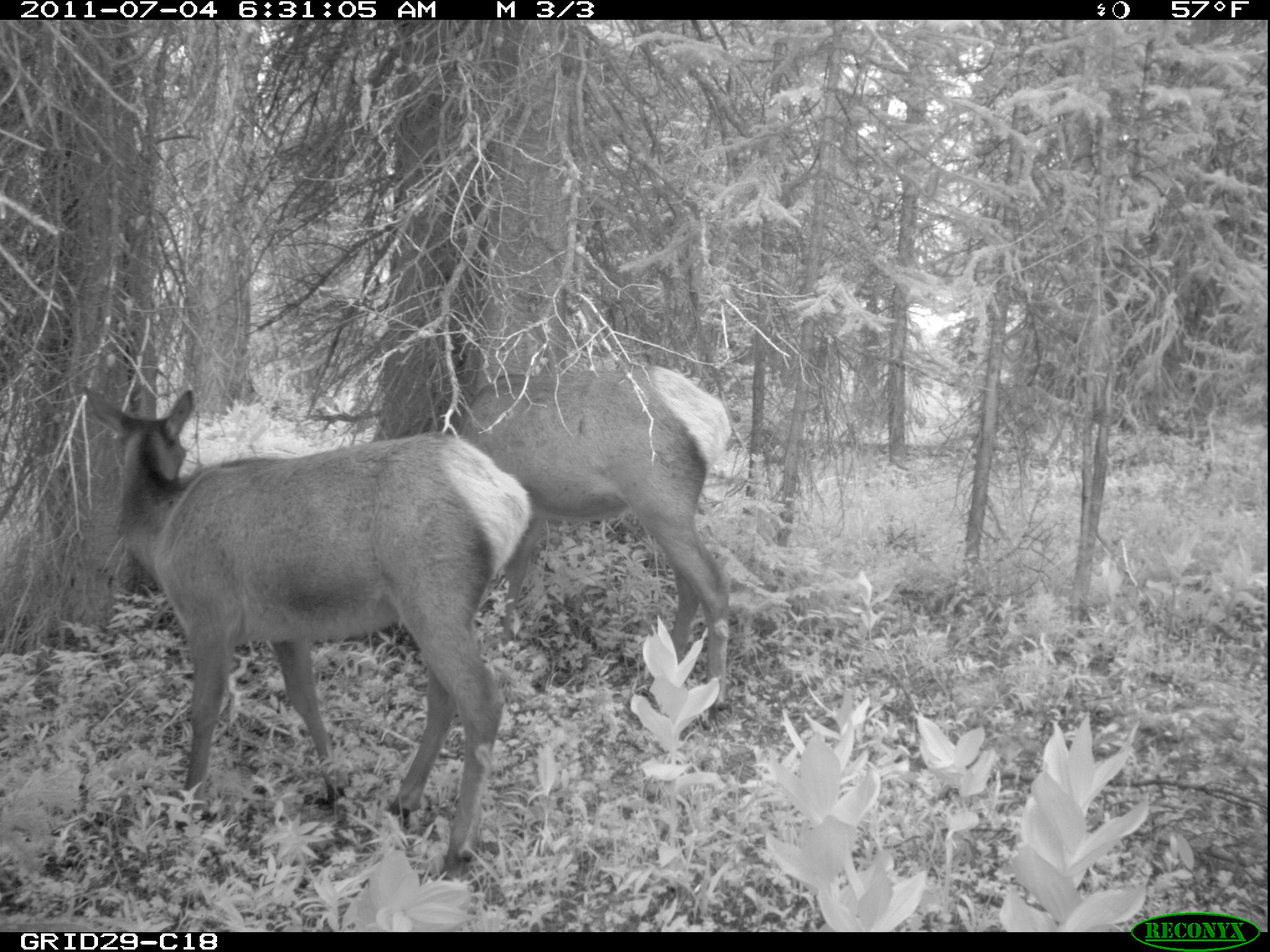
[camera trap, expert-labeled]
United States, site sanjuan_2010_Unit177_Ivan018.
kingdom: Animalia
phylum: Chordata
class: Mammalia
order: Artiodactyla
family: Cervidae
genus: Cervus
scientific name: Cervus elaphus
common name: red deer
Cervus elaphus (red deer).